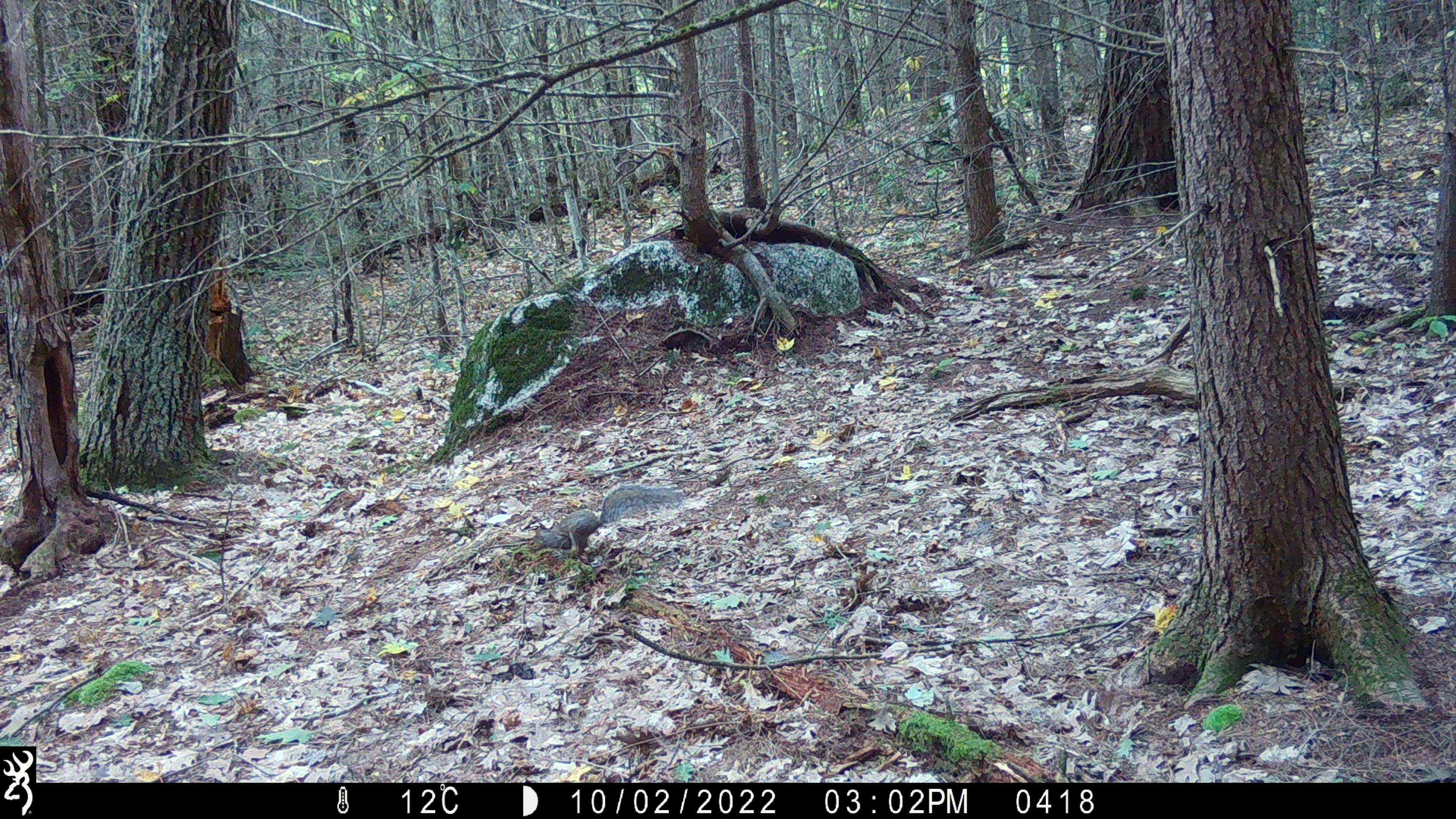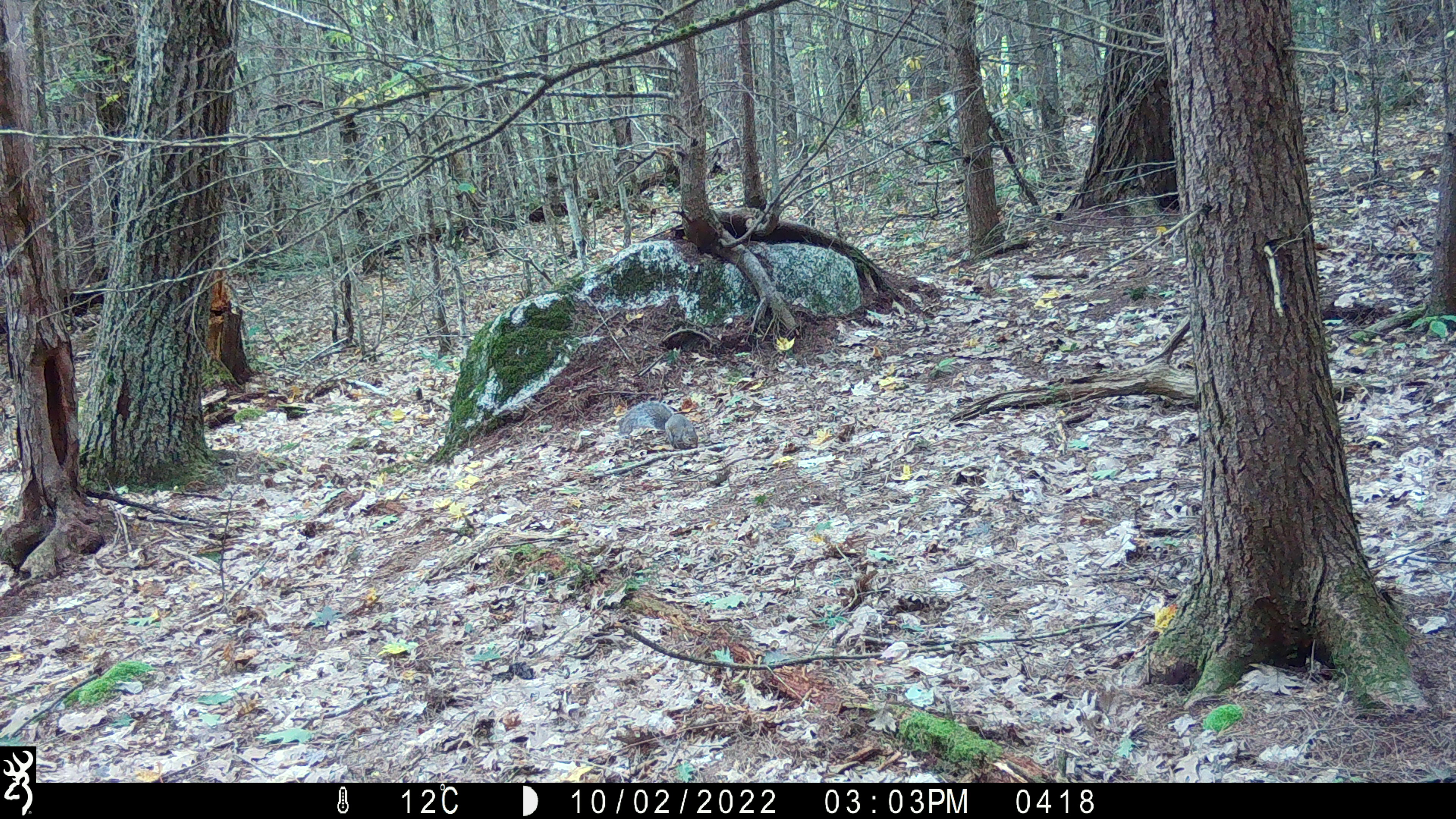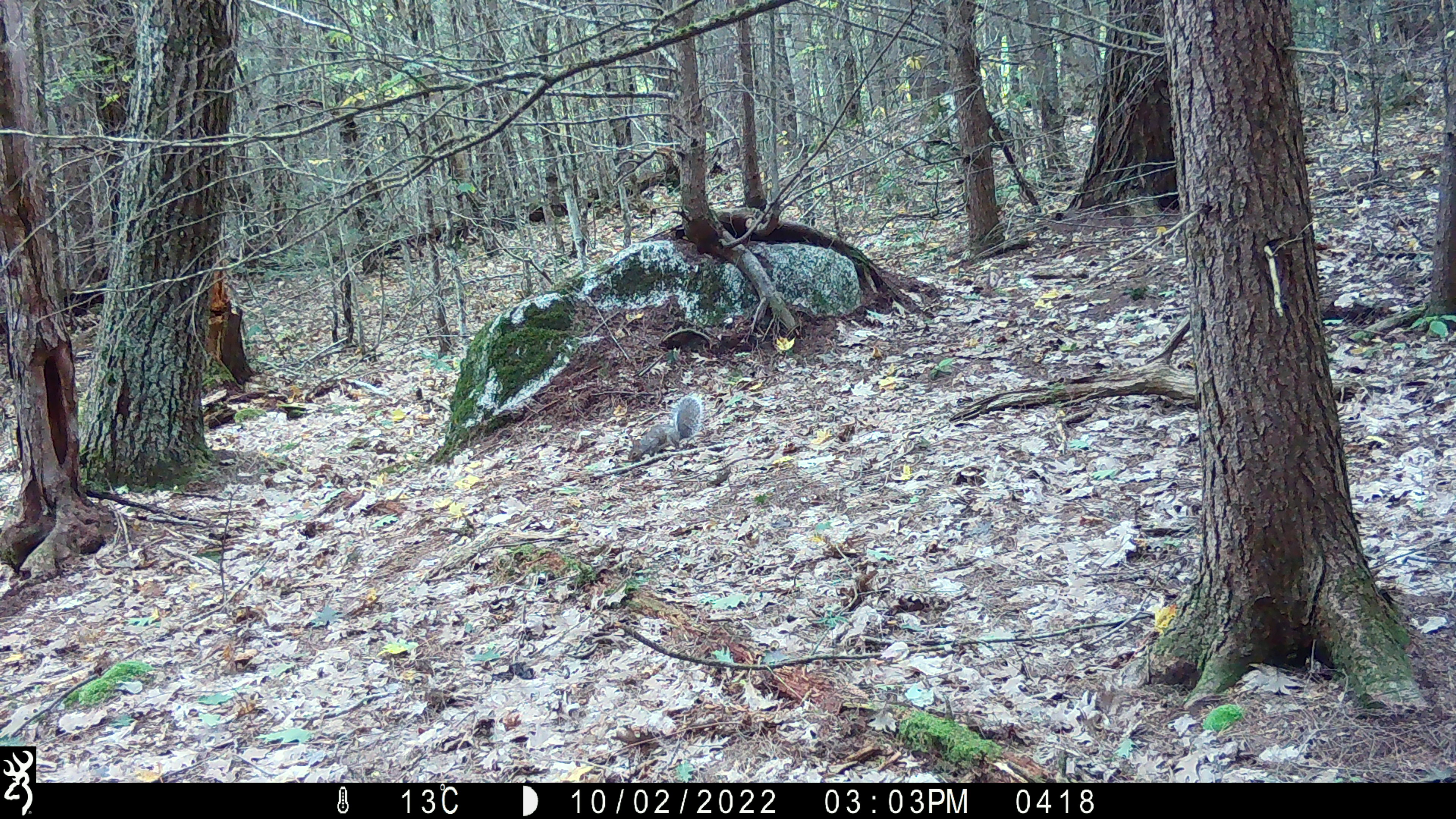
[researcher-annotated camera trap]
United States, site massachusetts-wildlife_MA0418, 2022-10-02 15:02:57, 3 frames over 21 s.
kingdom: Animalia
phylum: Chordata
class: Mammalia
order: Rodentia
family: Sciuridae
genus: Sciurus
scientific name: Sciurus carolinensis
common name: gray squirrel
Gray squirrel (Sciurus carolinensis).